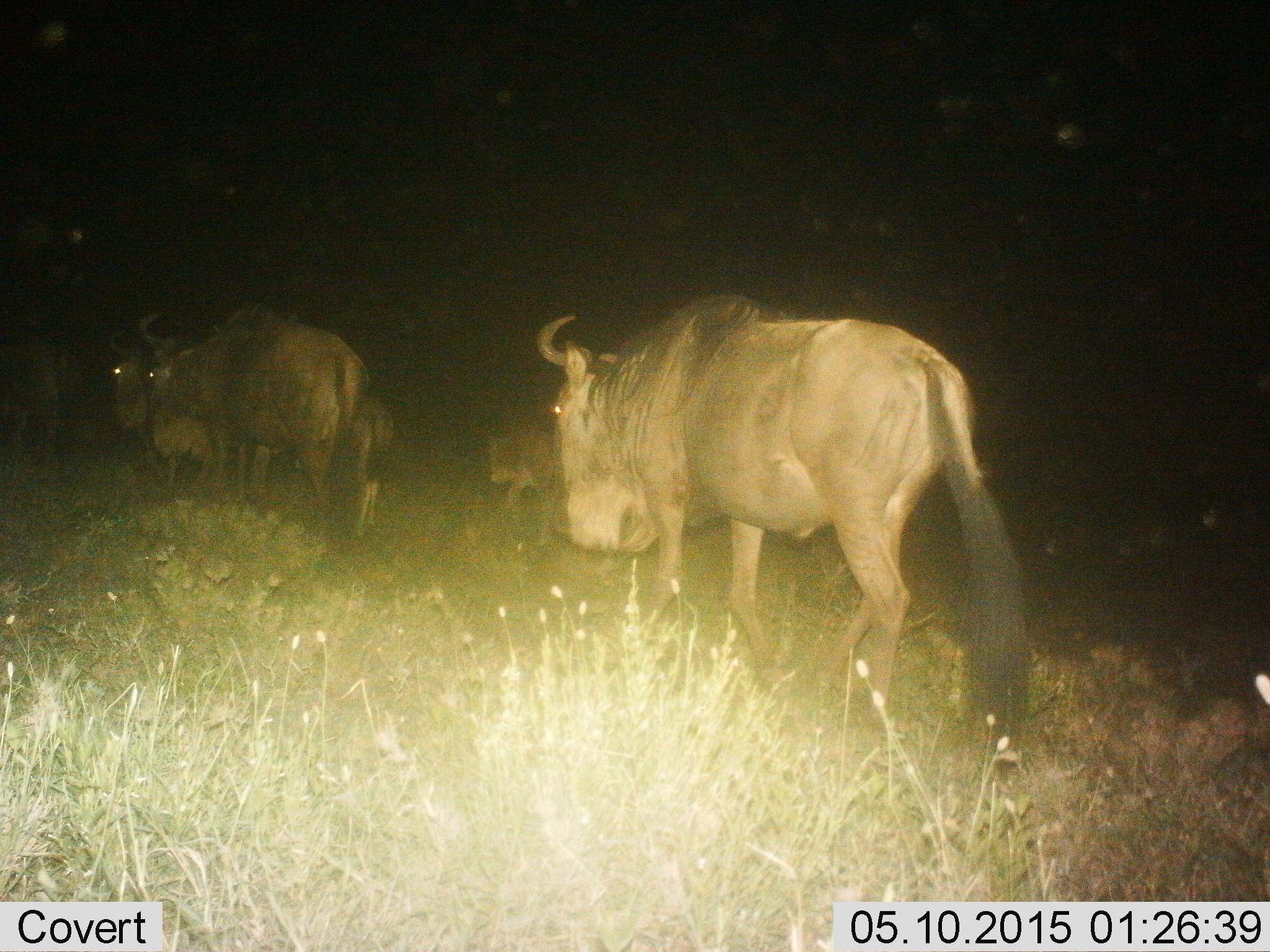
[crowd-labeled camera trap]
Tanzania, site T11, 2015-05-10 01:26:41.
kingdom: Animalia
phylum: Chordata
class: Mammalia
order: Artiodactyla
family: Bovidae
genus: Connochaetes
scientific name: Connochaetes taurinus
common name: blue wildebeest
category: wildebeest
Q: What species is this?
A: Wildebeest (blue wildebeest) (Connochaetes taurinus).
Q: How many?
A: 4.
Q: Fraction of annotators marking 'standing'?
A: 20%.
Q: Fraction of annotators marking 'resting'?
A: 0%.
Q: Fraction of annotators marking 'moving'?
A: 80%.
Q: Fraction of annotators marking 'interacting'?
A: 0%.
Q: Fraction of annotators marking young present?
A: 60%.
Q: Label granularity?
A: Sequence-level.